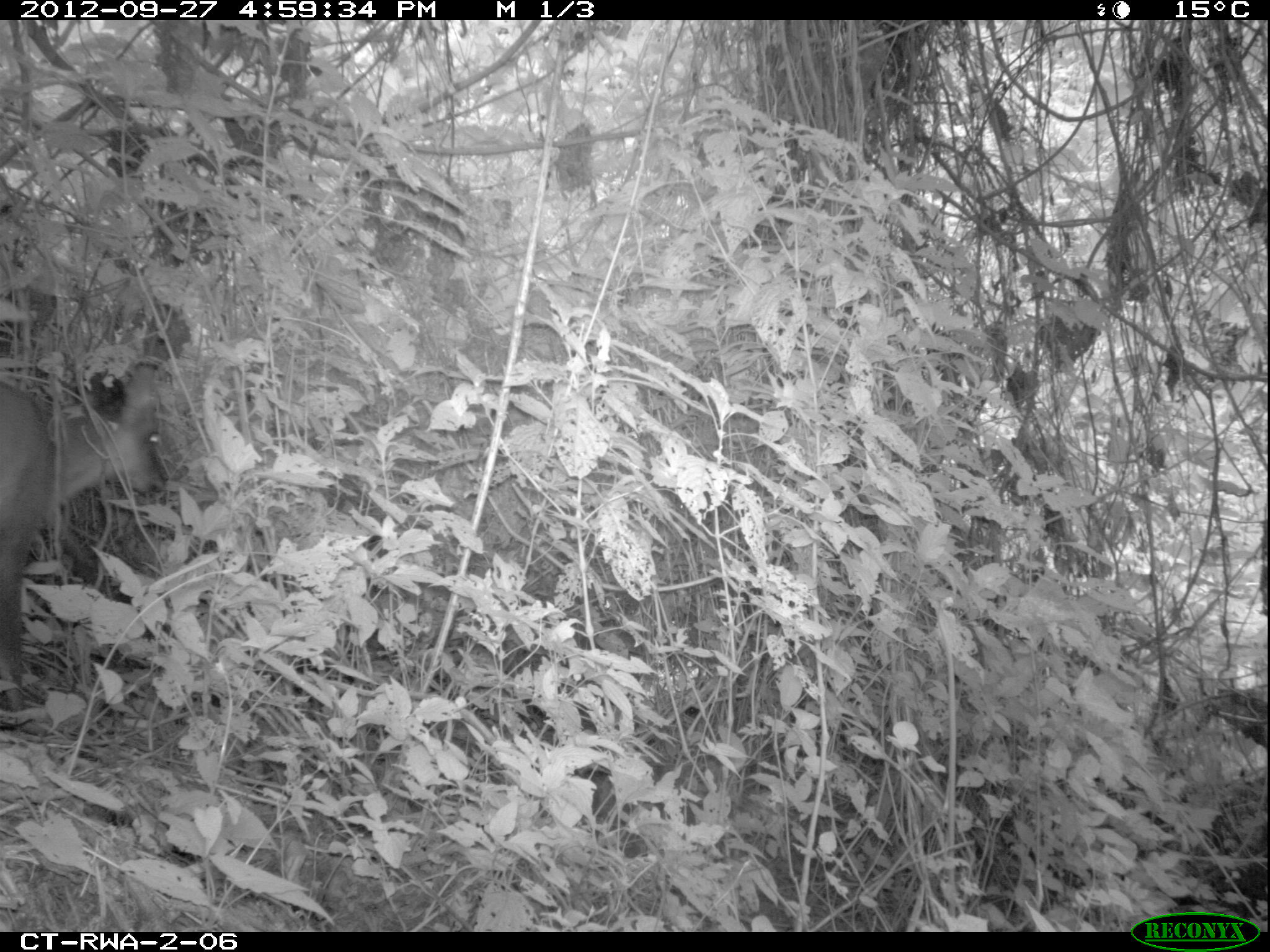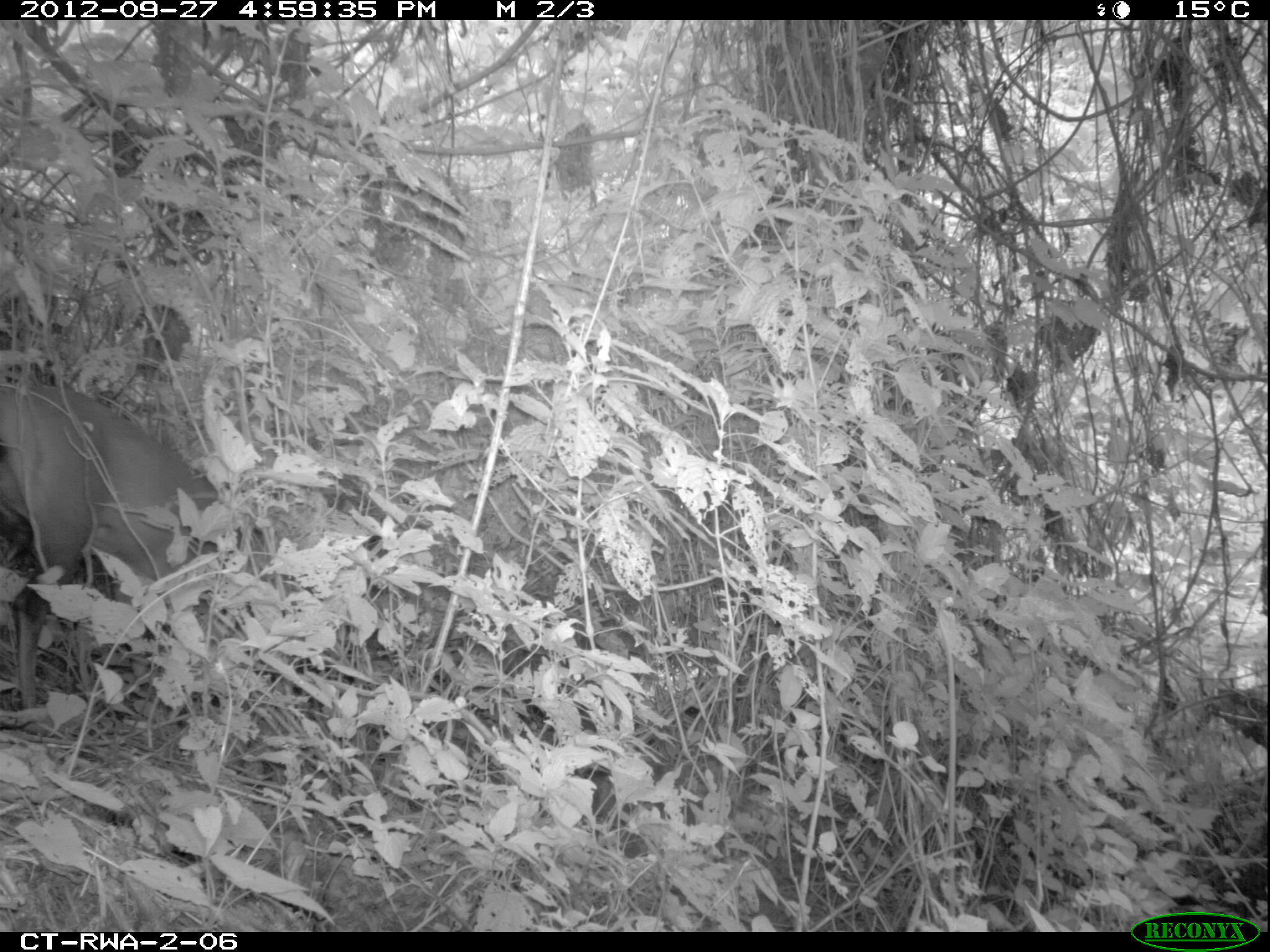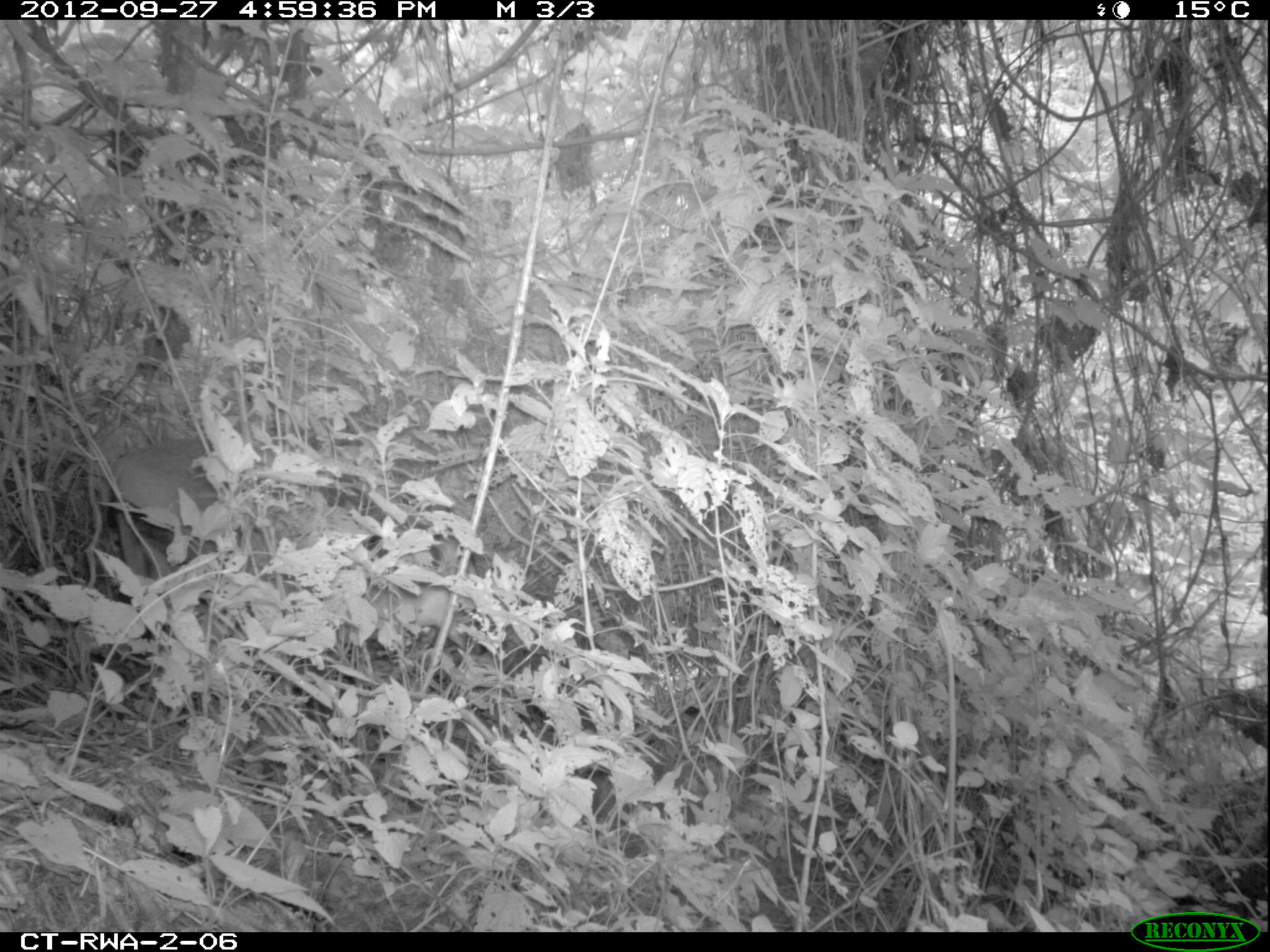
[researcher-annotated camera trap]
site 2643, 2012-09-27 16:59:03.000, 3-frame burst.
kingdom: Animalia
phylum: Chordata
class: Mammalia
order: Artiodactyla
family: Bovidae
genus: Cephalophus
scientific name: Cephalophus nigrifrons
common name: black-fronted duiker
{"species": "Cephalophus nigrifrons (black-fronted duiker)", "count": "1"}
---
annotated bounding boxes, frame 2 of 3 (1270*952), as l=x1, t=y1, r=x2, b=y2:
cephalophus nigrifrons: l=2, t=383, r=276, b=738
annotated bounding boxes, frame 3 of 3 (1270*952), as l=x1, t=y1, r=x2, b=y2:
cephalophus nigrifrons: l=110, t=437, r=262, b=619